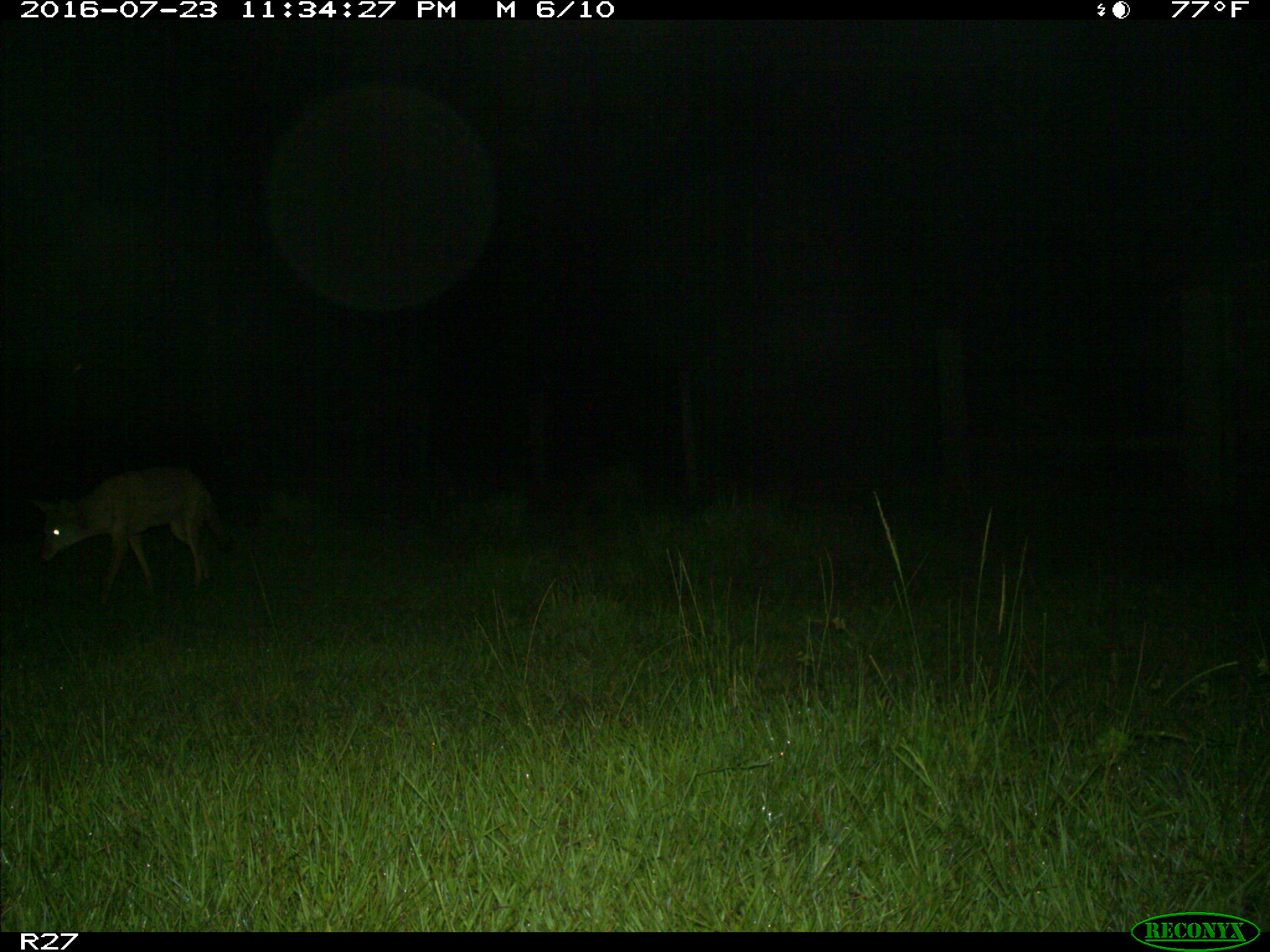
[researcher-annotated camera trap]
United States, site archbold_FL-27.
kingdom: Animalia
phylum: Chordata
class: Mammalia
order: Carnivora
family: Canidae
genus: Canis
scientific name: Canis latrans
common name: coyote